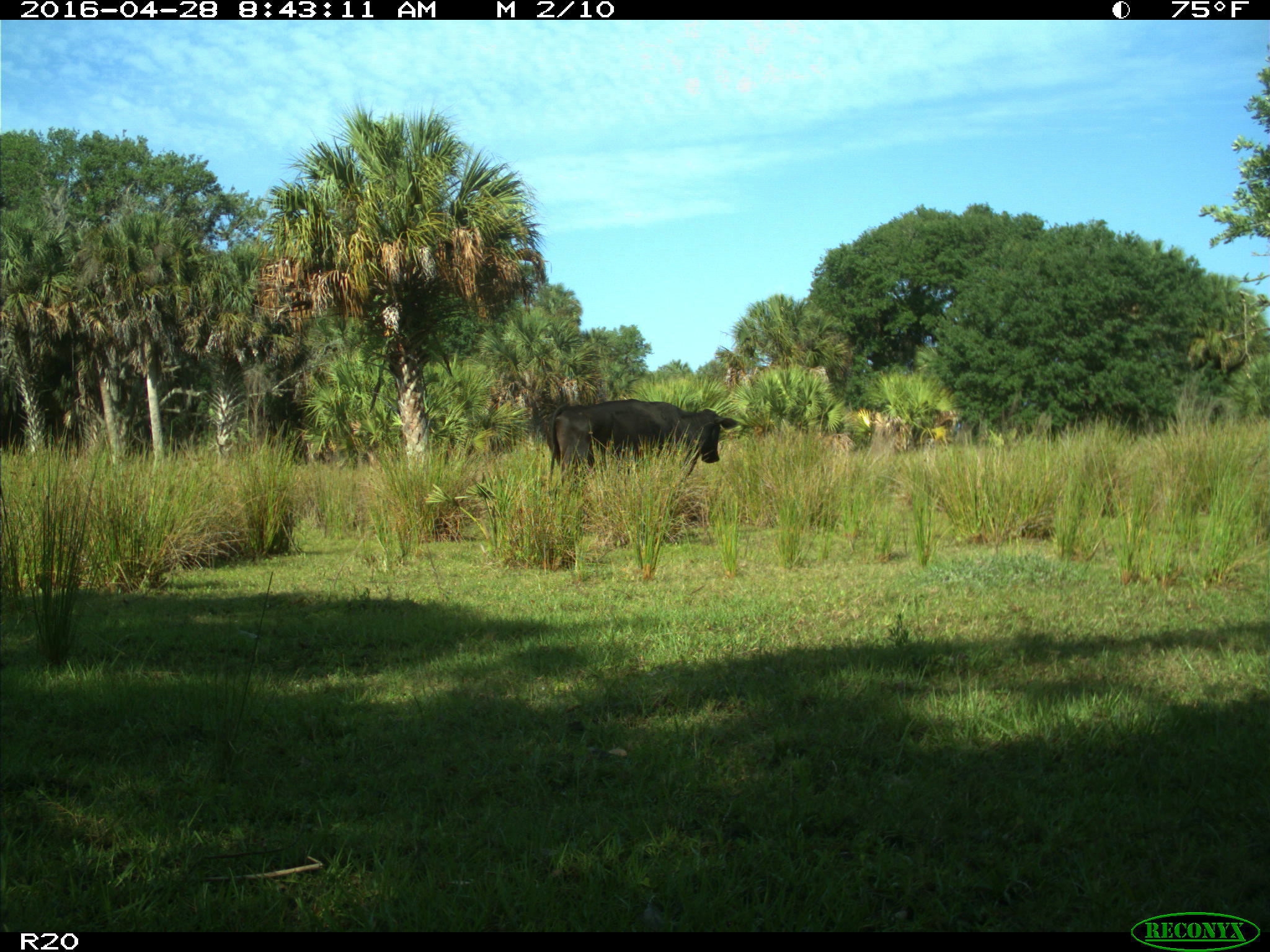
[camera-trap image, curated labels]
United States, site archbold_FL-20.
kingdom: Animalia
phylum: Chordata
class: Mammalia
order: Artiodactyla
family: Bovidae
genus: Bos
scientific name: Bos taurus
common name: domestic cow